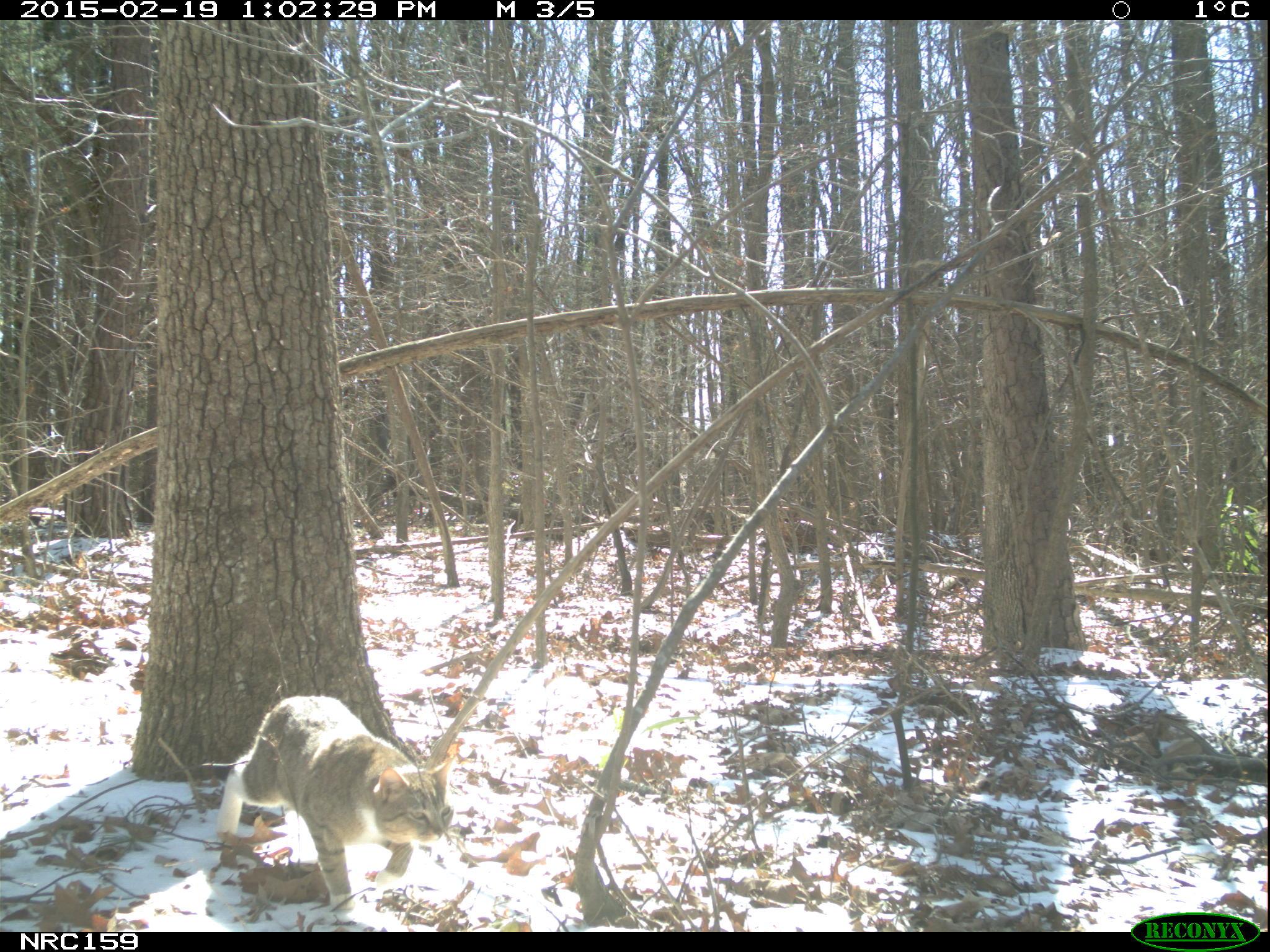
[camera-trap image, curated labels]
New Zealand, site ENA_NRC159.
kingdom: Animalia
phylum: Chordata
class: Mammalia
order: Carnivora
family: Felidae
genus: Felis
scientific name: Felis catus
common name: domestic cat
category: cat